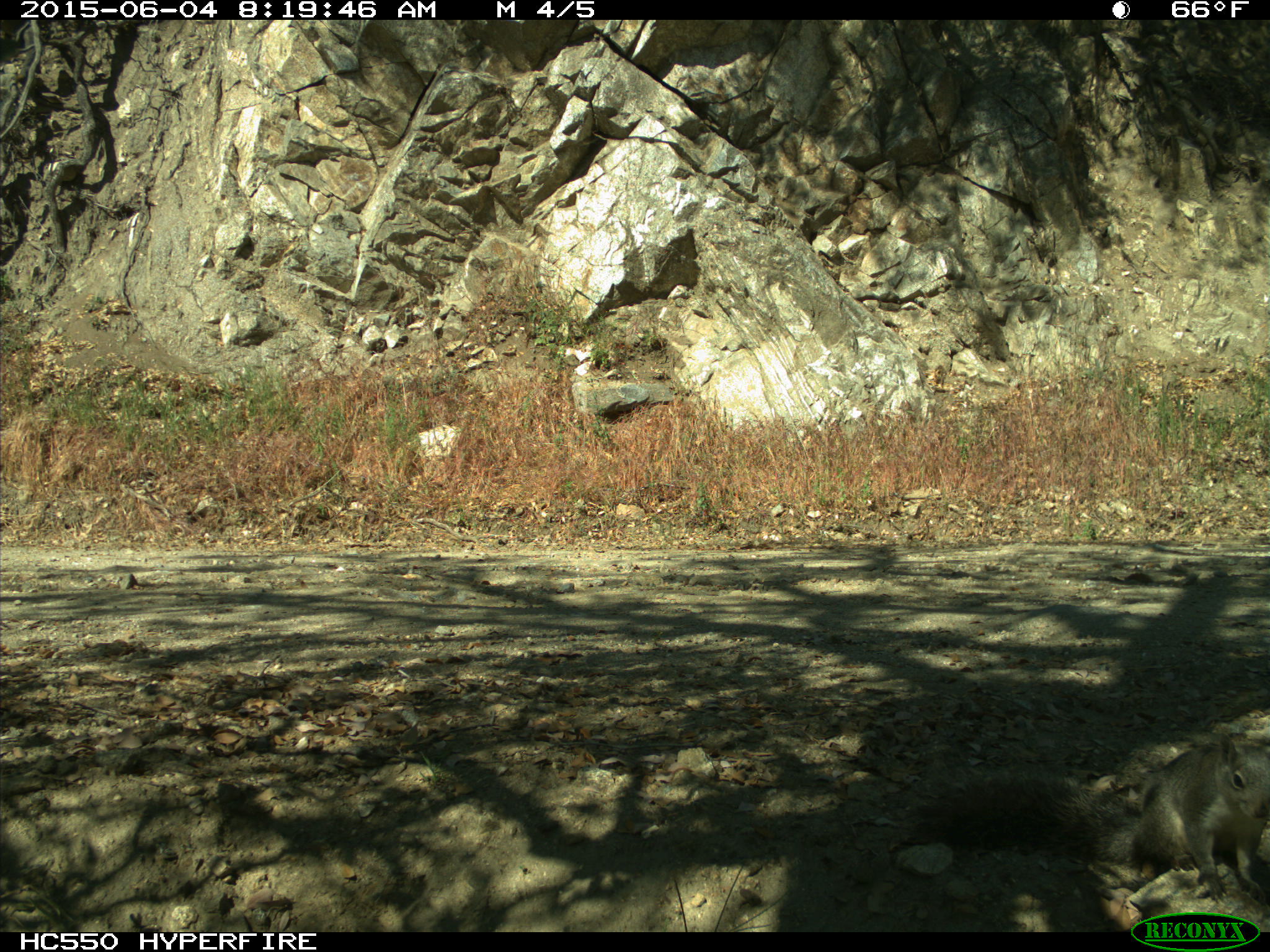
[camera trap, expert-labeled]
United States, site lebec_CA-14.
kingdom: Animalia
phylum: Chordata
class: Mammalia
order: Rodentia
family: Sciuridae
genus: Sciurus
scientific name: Sciurus carolinensis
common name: eastern gray squirrel